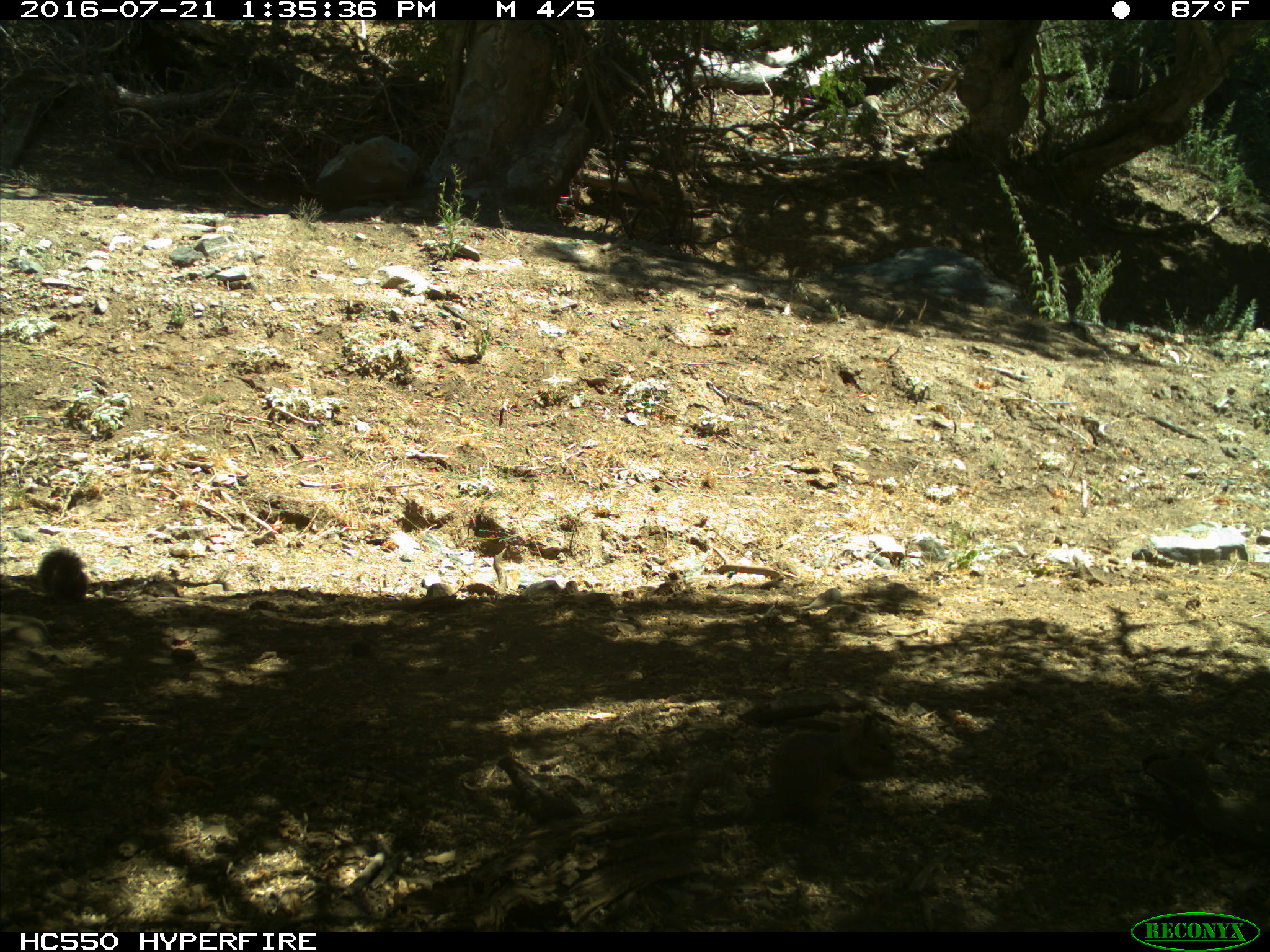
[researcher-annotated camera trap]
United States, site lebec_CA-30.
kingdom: Animalia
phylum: Chordata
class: Mammalia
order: Rodentia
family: Sciuridae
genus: Otospermophilus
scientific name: Otospermophilus beecheyi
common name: california ground squirrel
Otospermophilus beecheyi (california ground squirrel).